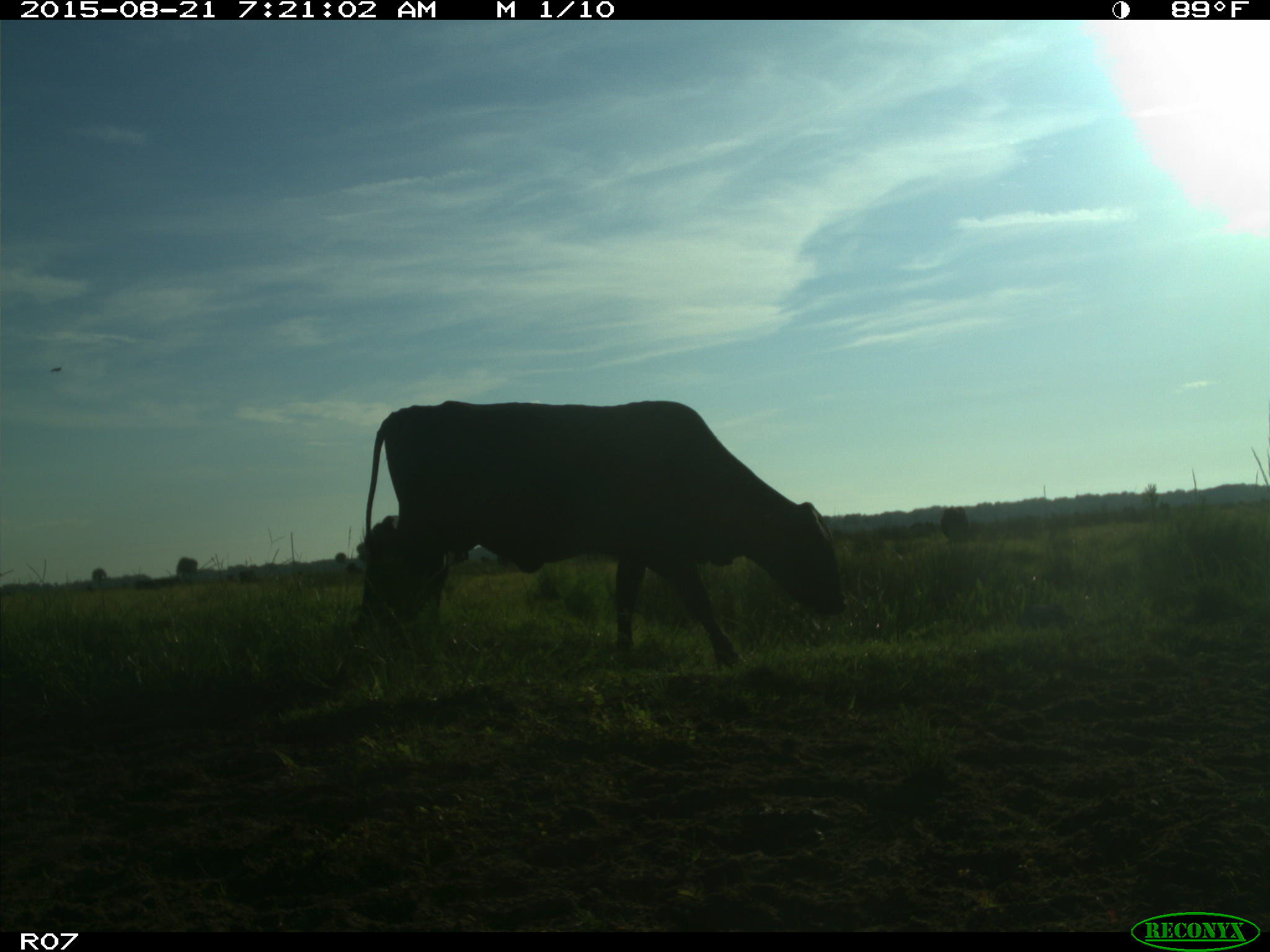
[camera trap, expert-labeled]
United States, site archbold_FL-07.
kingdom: Animalia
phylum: Chordata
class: Mammalia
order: Artiodactyla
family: Bovidae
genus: Bos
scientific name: Bos taurus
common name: domestic cow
Bos taurus (domestic cow).